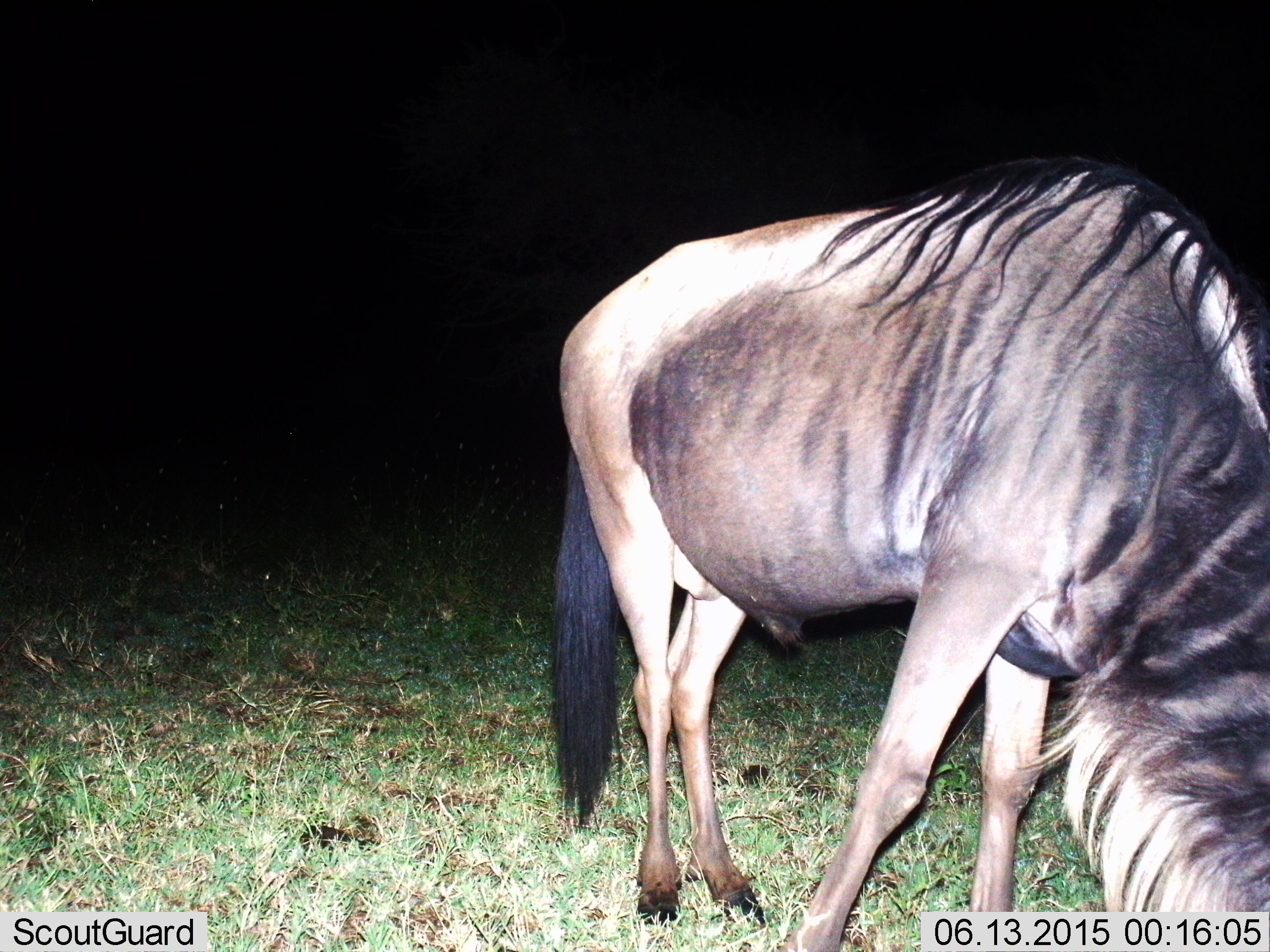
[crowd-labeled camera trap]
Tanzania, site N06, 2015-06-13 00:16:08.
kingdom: Animalia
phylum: Chordata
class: Mammalia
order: Artiodactyla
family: Bovidae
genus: Connochaetes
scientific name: Connochaetes taurinus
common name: blue wildebeest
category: wildebeest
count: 1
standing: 30%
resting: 0%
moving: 0%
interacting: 0%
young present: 0%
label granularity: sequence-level